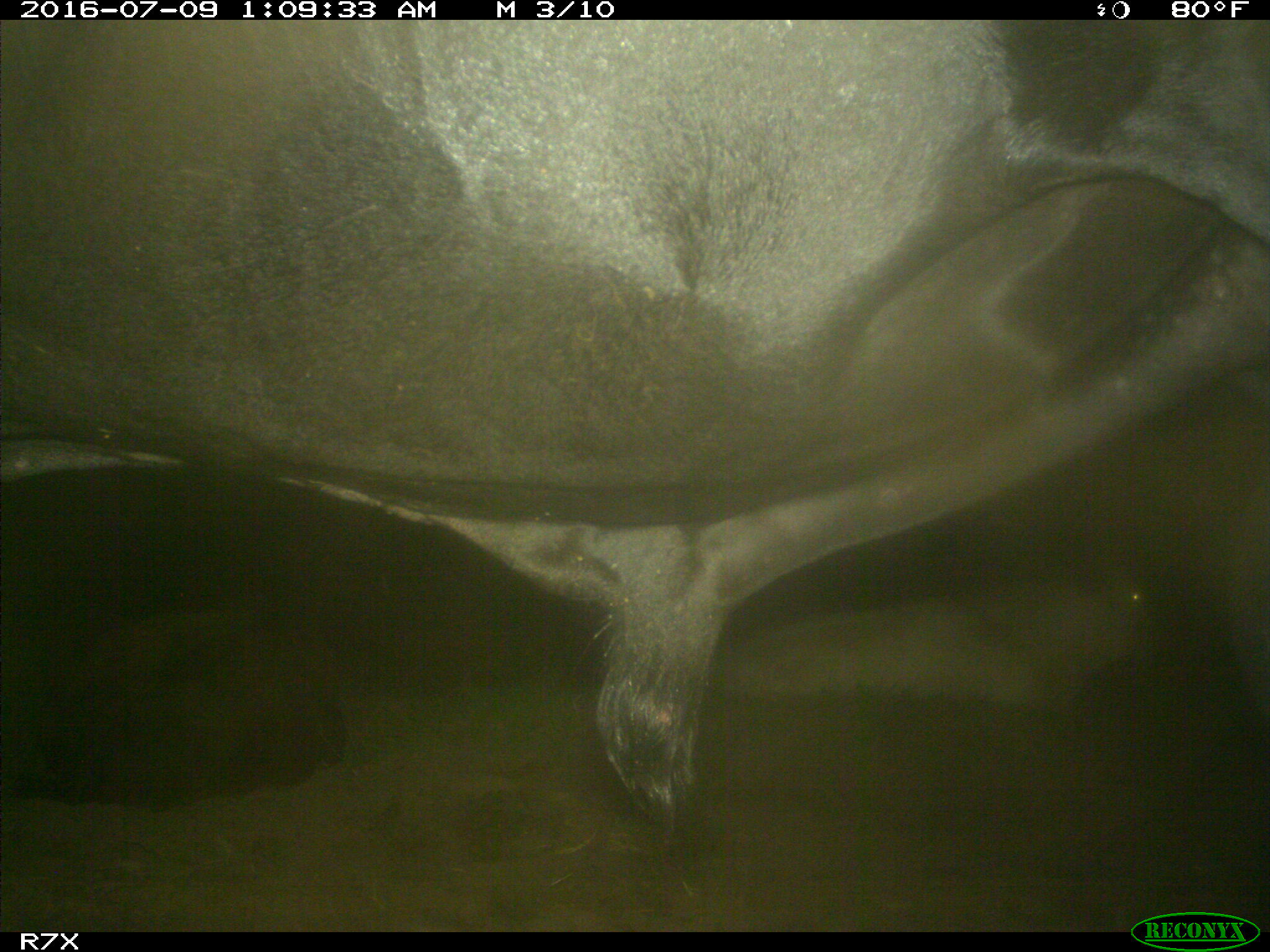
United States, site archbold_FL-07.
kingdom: Animalia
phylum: Chordata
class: Mammalia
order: Artiodactyla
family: Bovidae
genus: Bos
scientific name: Bos taurus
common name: domestic cow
Bos taurus (domestic cow).